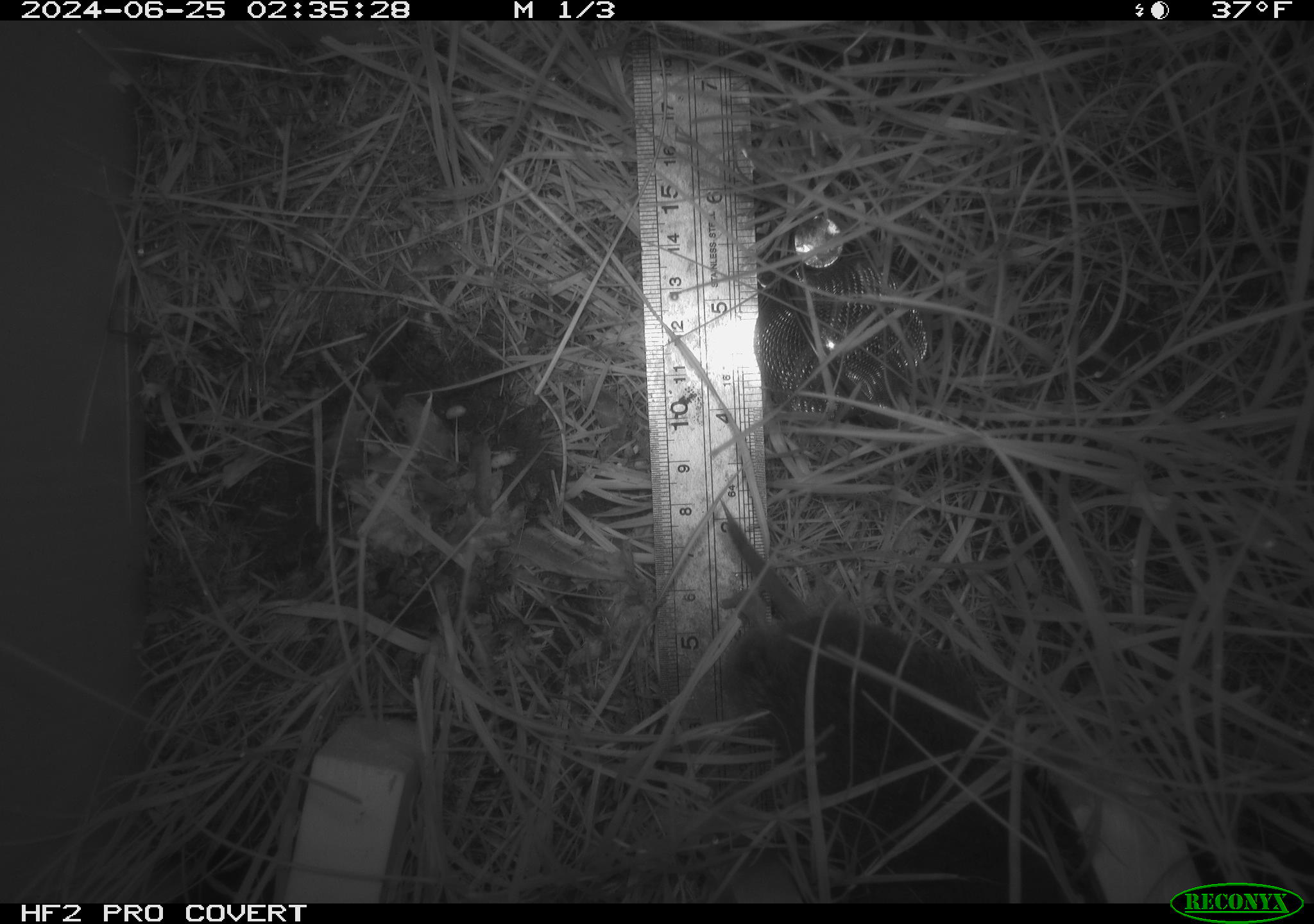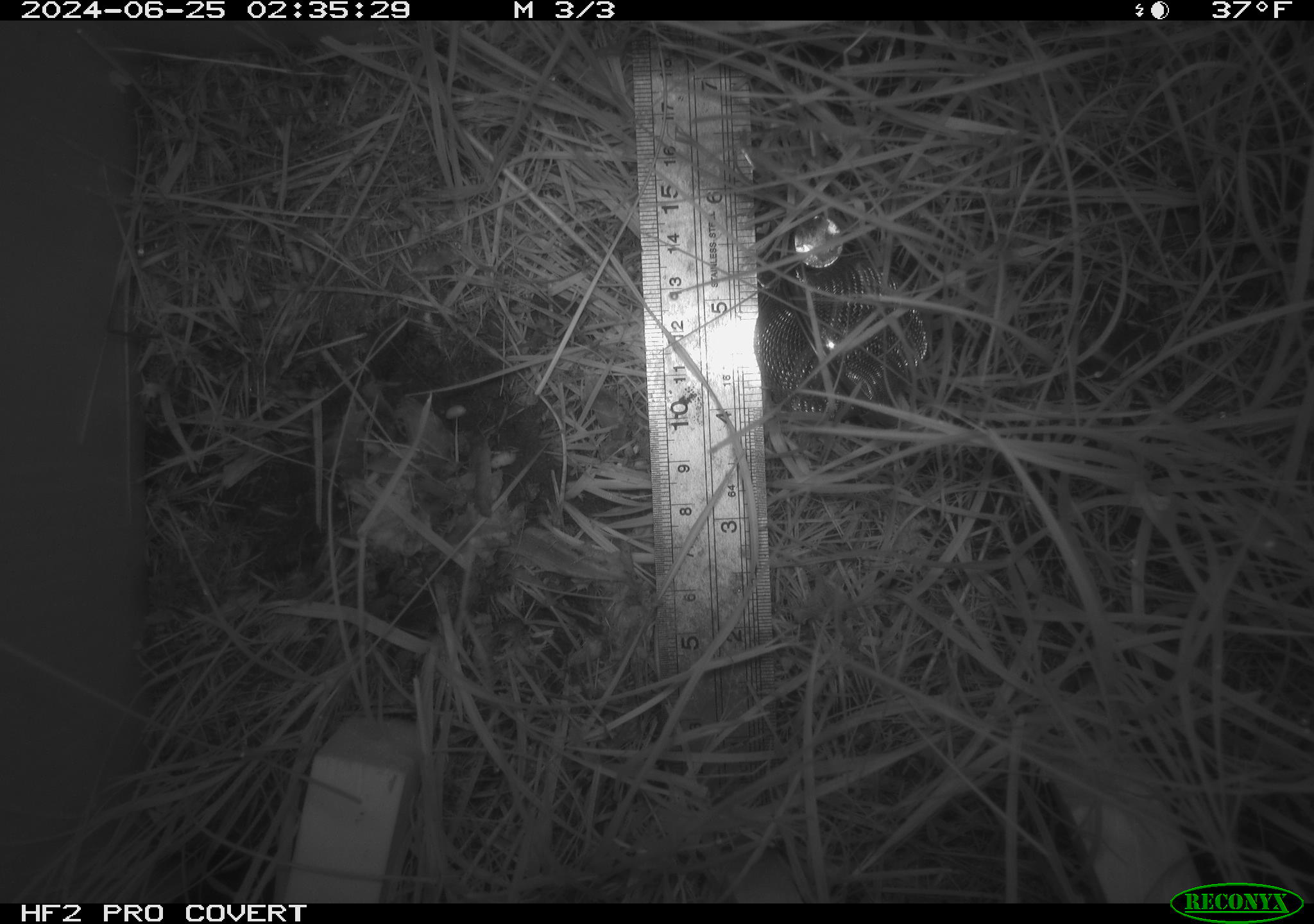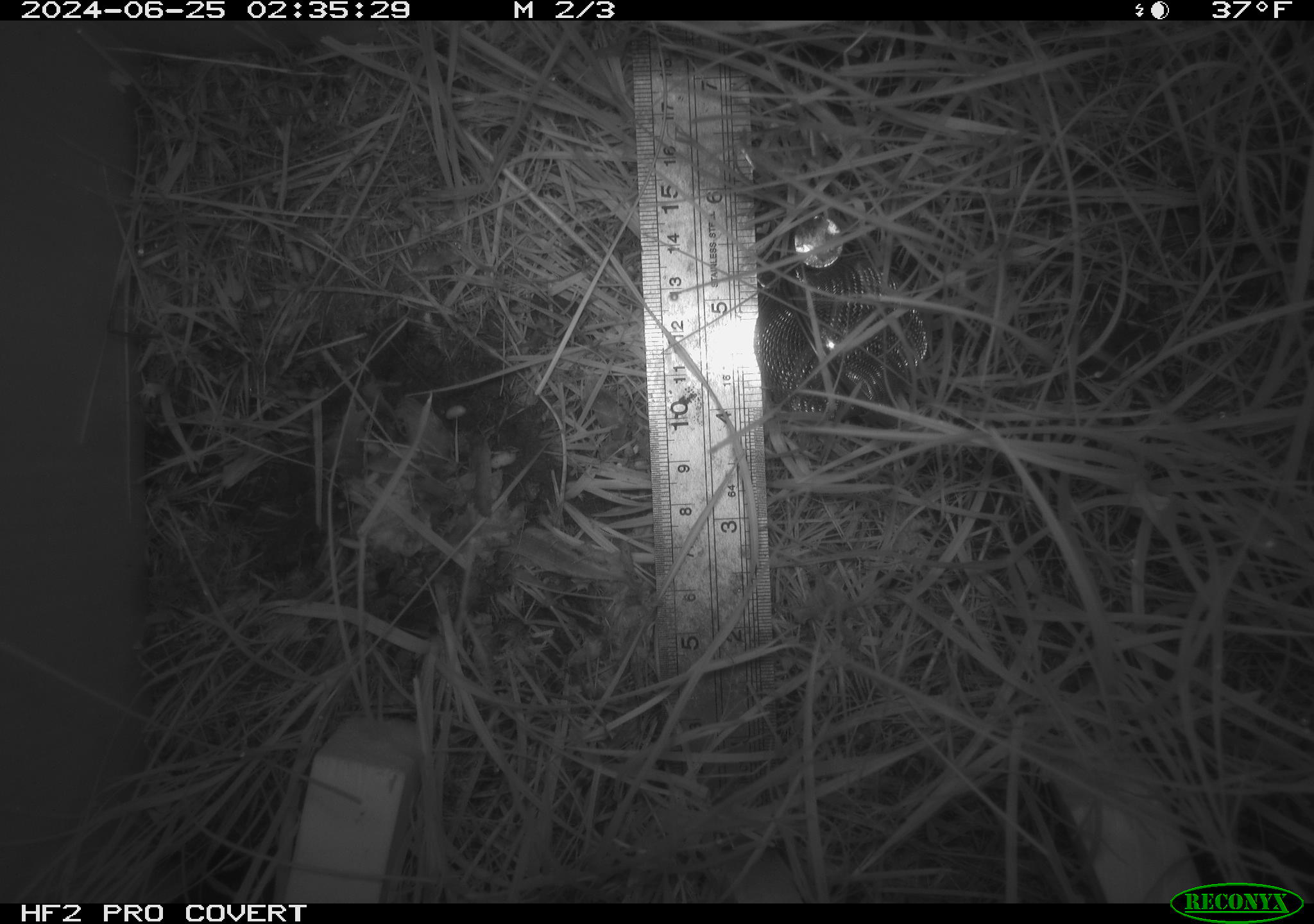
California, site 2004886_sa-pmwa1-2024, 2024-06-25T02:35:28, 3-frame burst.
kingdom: Animalia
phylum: Chordata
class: Mammalia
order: Rodentia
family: Cricetidae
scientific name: Arvicolinae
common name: voles, lemmings, and muskrats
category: arvicolinae subfamily